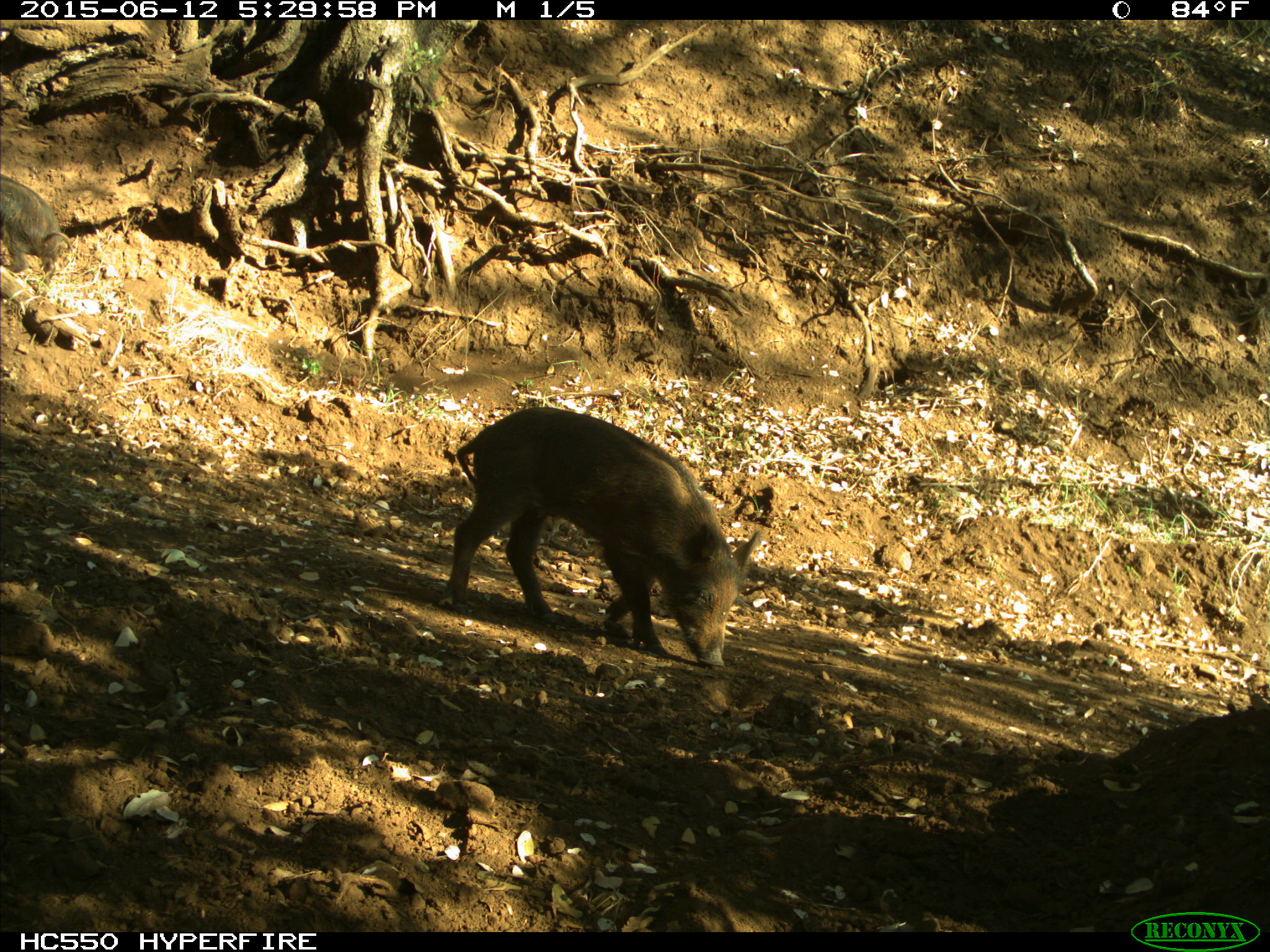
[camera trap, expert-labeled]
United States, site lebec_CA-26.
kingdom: Animalia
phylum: Chordata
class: Mammalia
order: Artiodactyla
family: Suidae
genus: Sus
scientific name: Sus scrofa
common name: wild boar